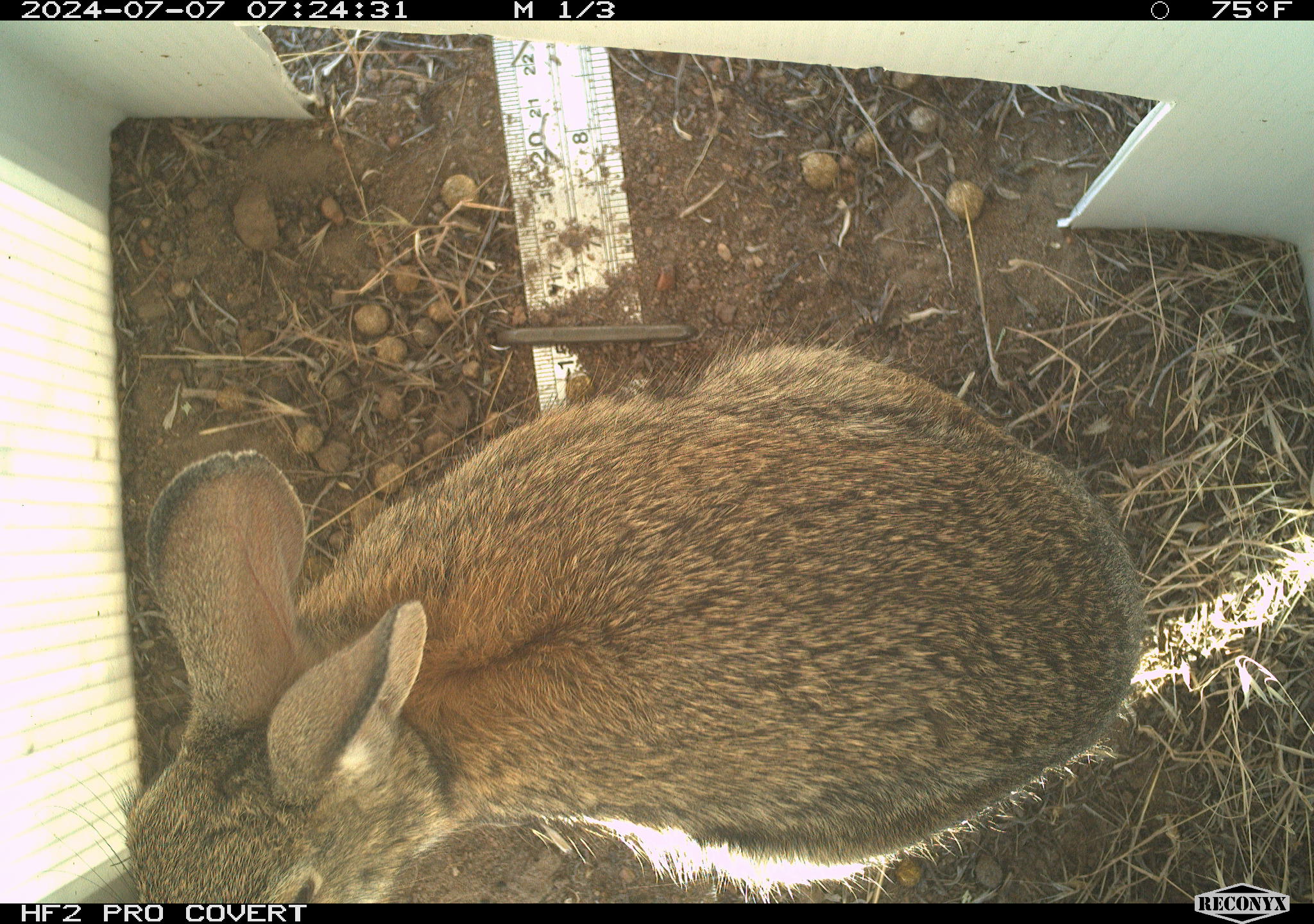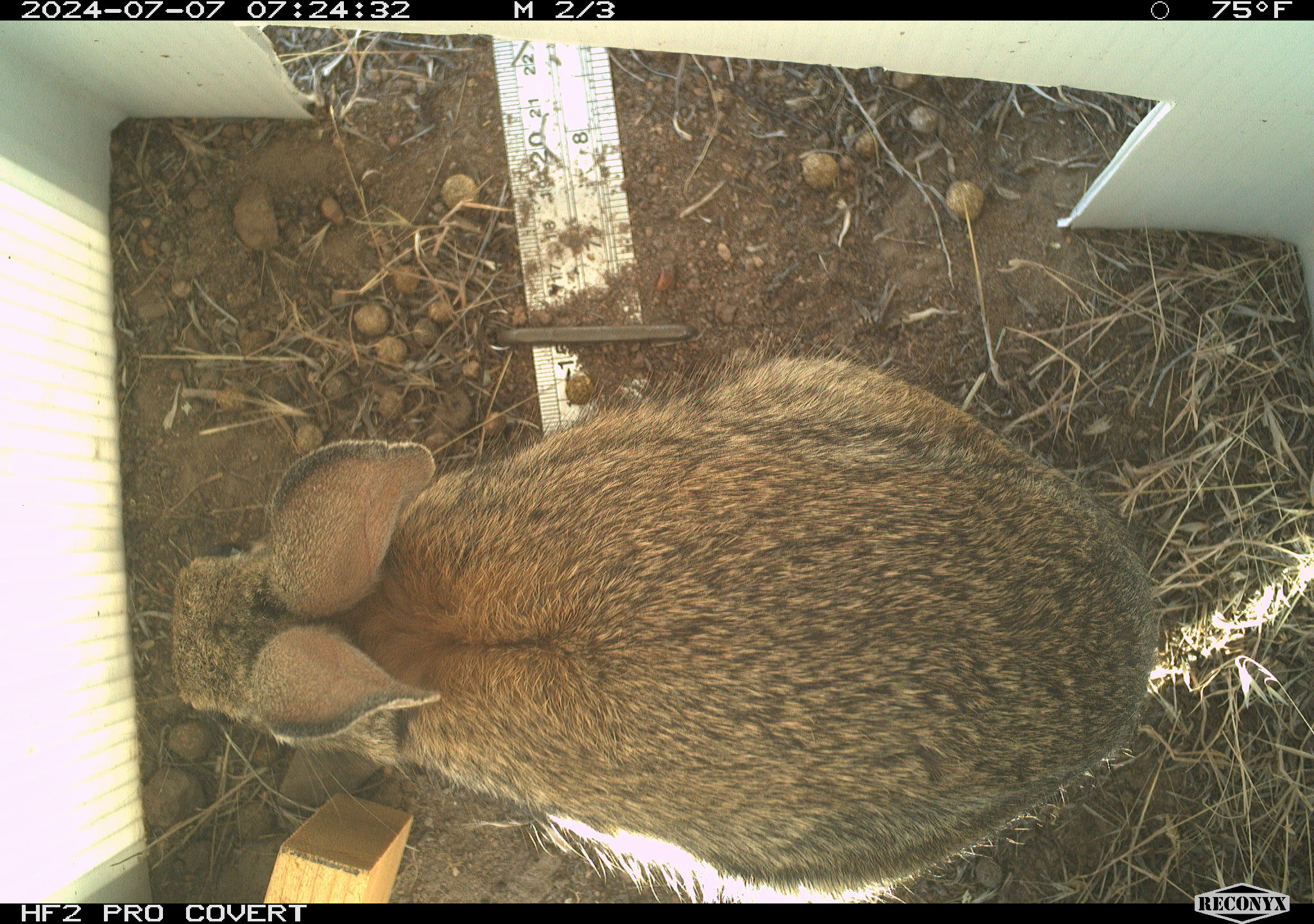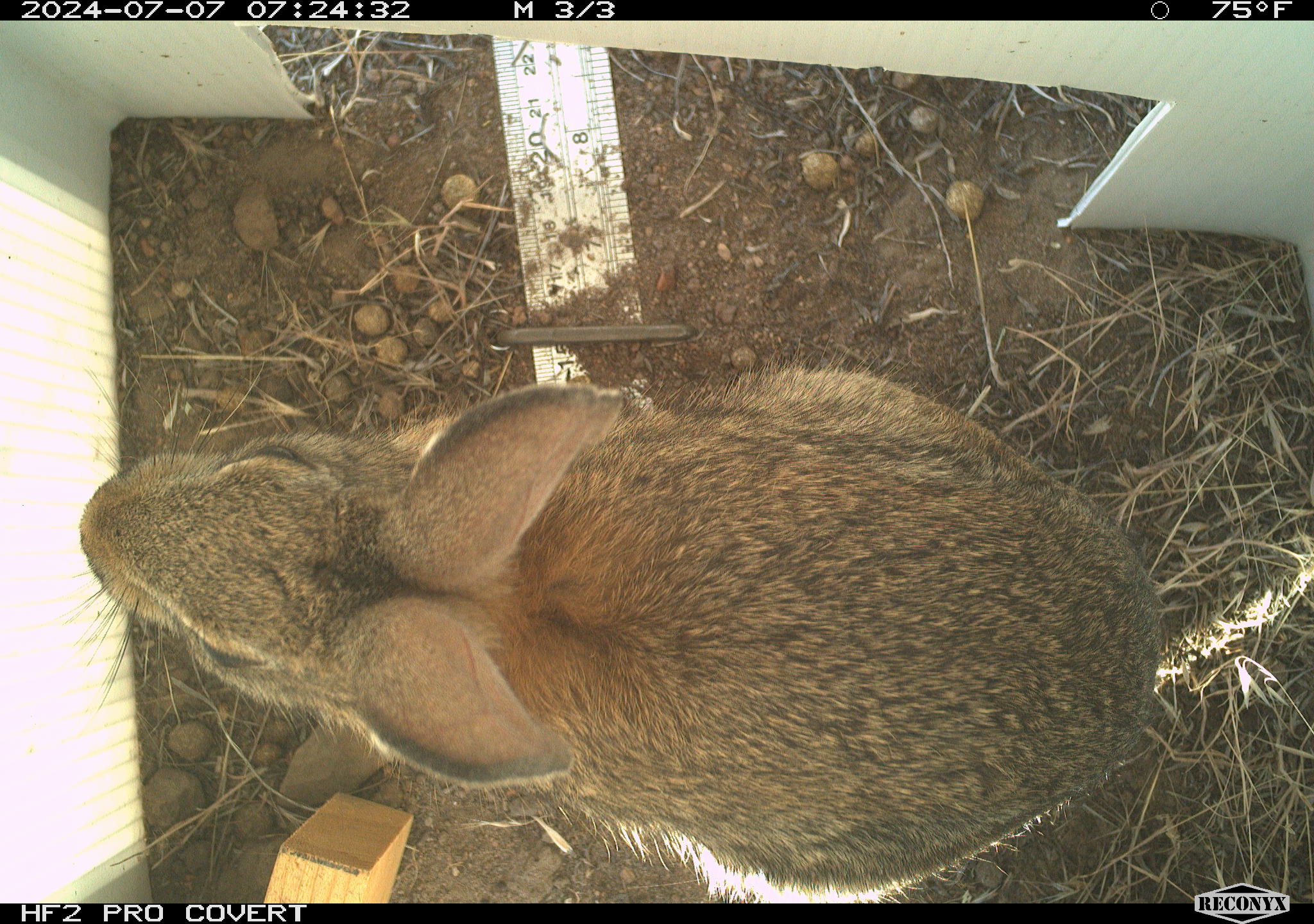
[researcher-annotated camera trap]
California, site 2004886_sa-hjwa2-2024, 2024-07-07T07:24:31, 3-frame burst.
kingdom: Animalia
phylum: Chordata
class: Mammalia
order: Lagomorpha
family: Leporidae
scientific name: Leporidae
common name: rabbit or hare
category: rabbit and hare family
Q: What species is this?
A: Rabbit and hare family (rabbit or hare) (Leporidae).